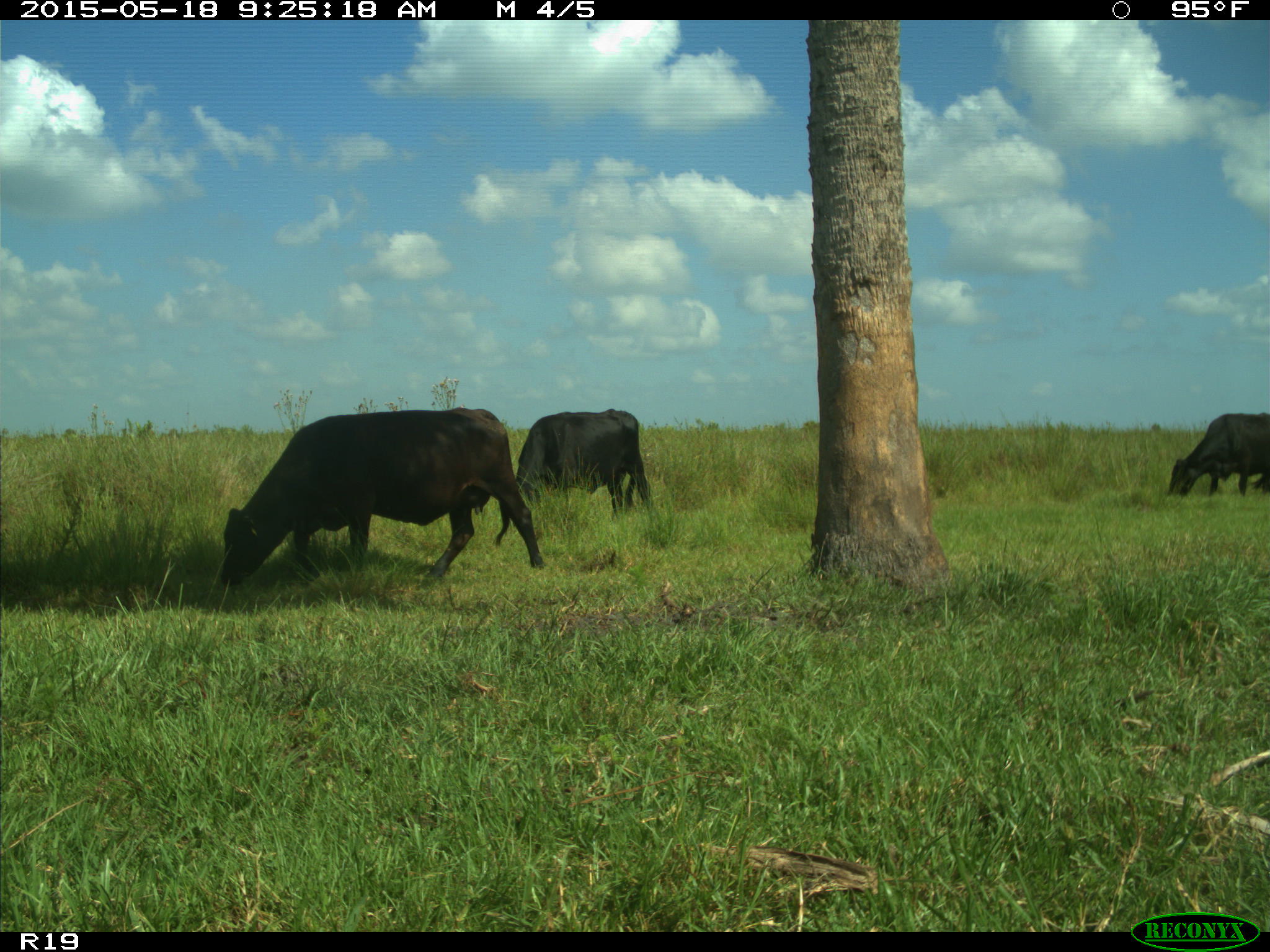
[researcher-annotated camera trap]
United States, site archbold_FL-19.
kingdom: Animalia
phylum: Chordata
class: Mammalia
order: Artiodactyla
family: Bovidae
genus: Bos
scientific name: Bos taurus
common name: domestic cow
Bos taurus (domestic cow).